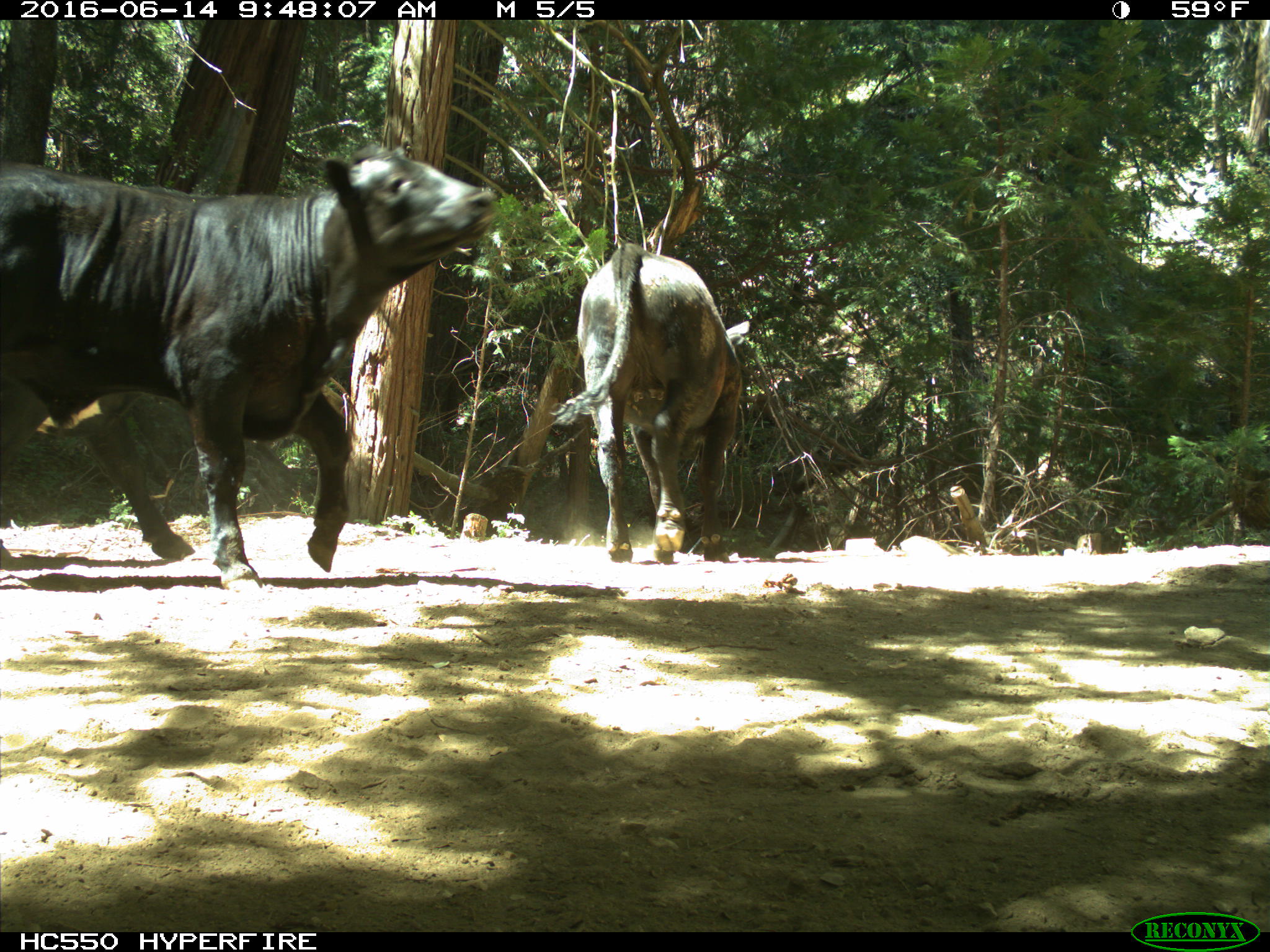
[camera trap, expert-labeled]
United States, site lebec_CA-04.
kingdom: Animalia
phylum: Chordata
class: Mammalia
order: Artiodactyla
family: Bovidae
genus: Bos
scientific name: Bos taurus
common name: domestic cow